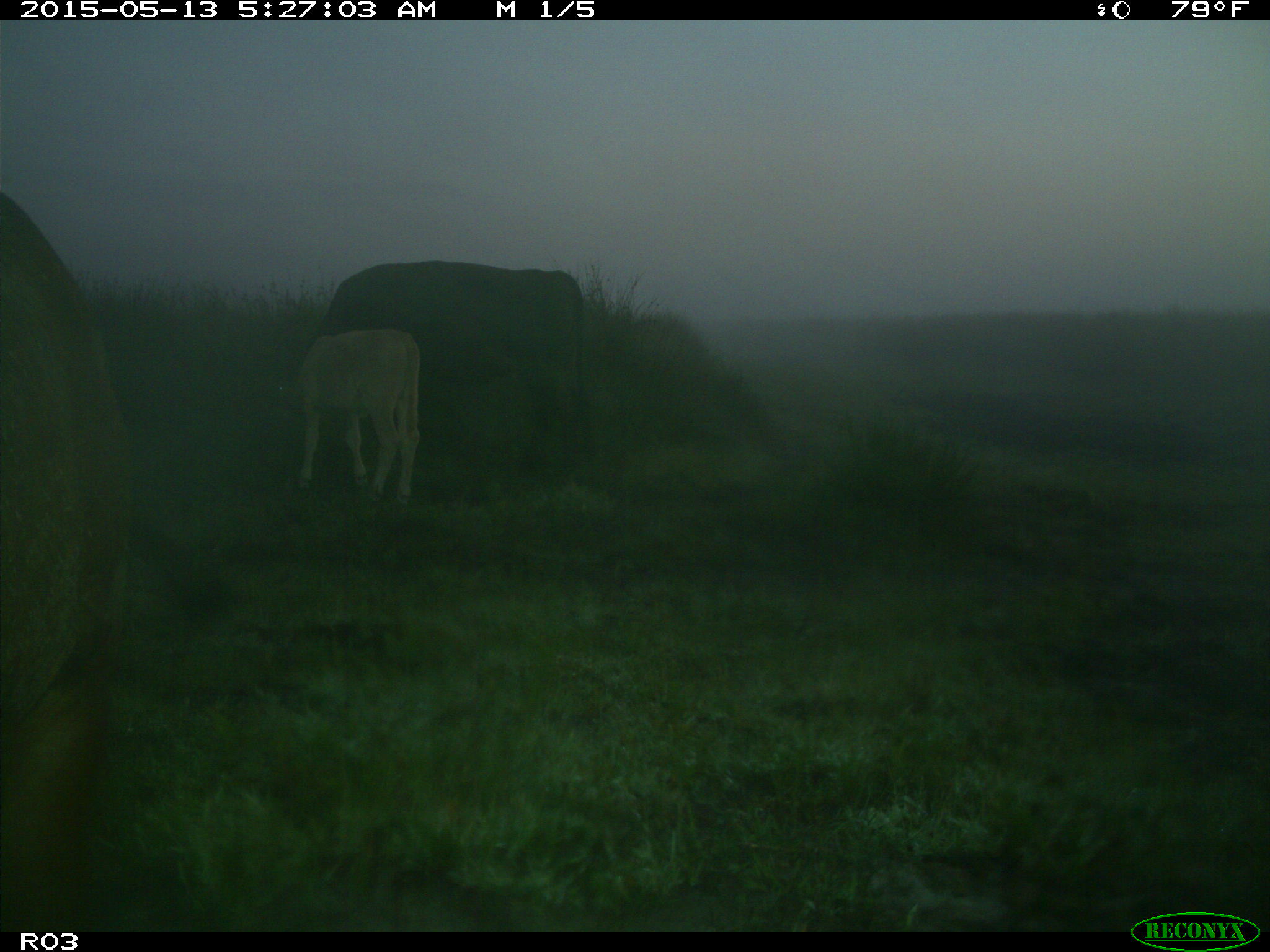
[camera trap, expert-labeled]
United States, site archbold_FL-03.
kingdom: Animalia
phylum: Chordata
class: Mammalia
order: Artiodactyla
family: Bovidae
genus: Bos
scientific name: Bos taurus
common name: domestic cow